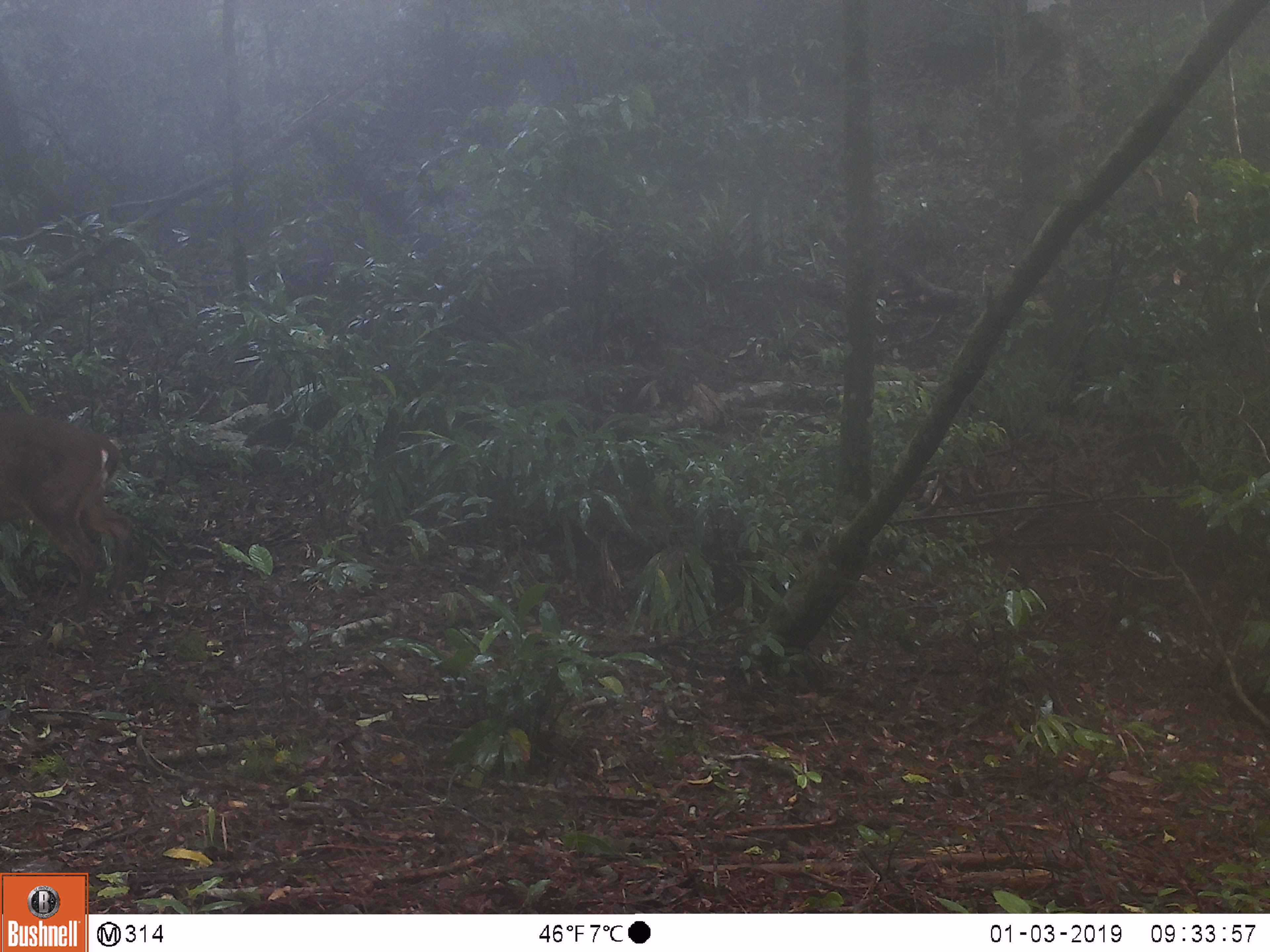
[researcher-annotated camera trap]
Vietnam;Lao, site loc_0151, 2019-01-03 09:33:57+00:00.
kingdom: Animalia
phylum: Chordata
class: Mammalia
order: Artiodactyla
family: Cervidae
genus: Muntiacus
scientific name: Muntiacus vuquangensis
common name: large-antlered muntjac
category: large antlered muntjac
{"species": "large antlered muntjac (large-antlered muntjac) (Muntiacus vuquangensis)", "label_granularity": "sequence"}